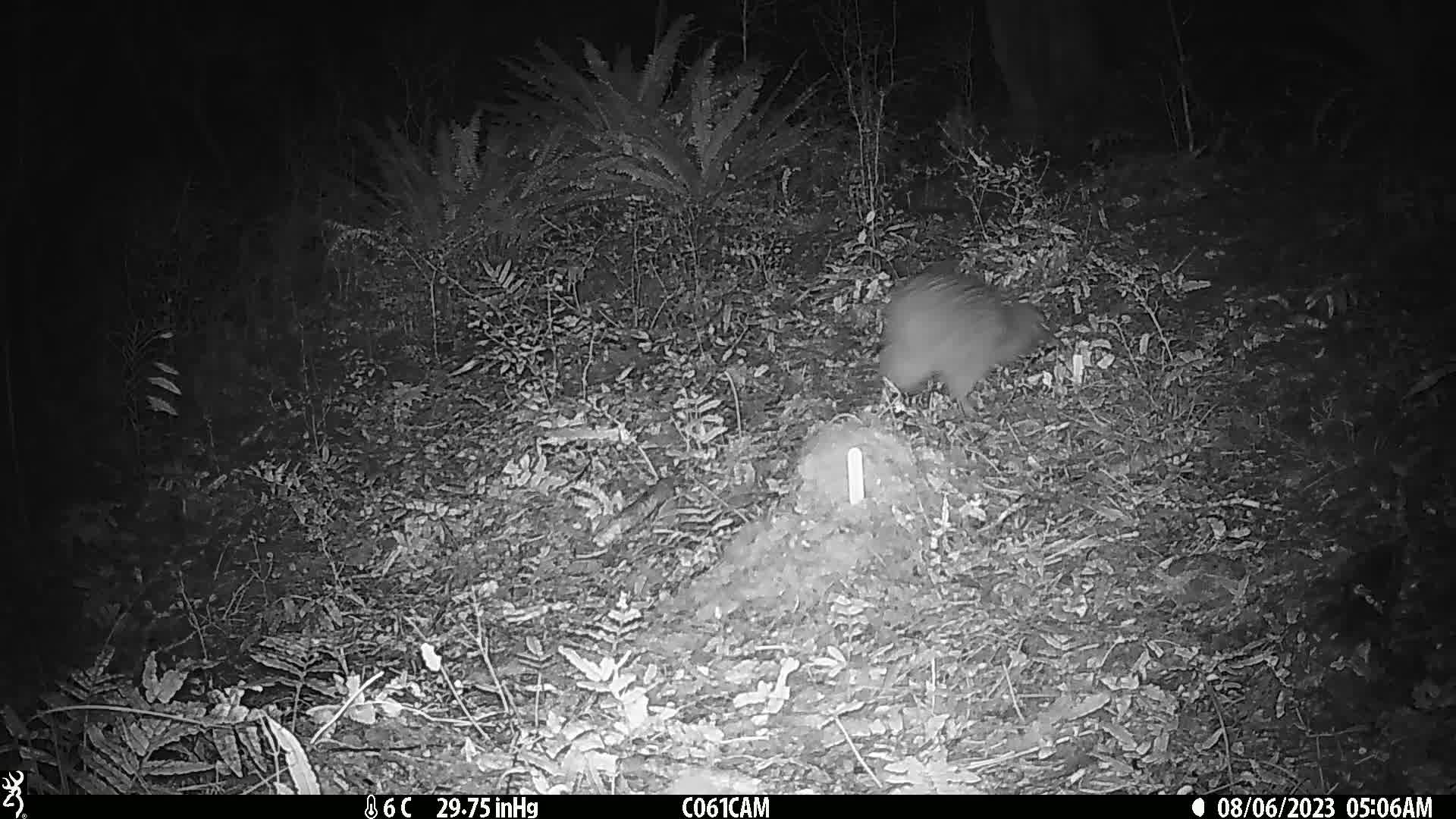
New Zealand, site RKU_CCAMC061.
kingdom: Animalia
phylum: Chordata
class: Aves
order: Apterygiformes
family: Apterygidae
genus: Apteryx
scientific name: Apteryx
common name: kiwi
Kiwi (Apteryx).